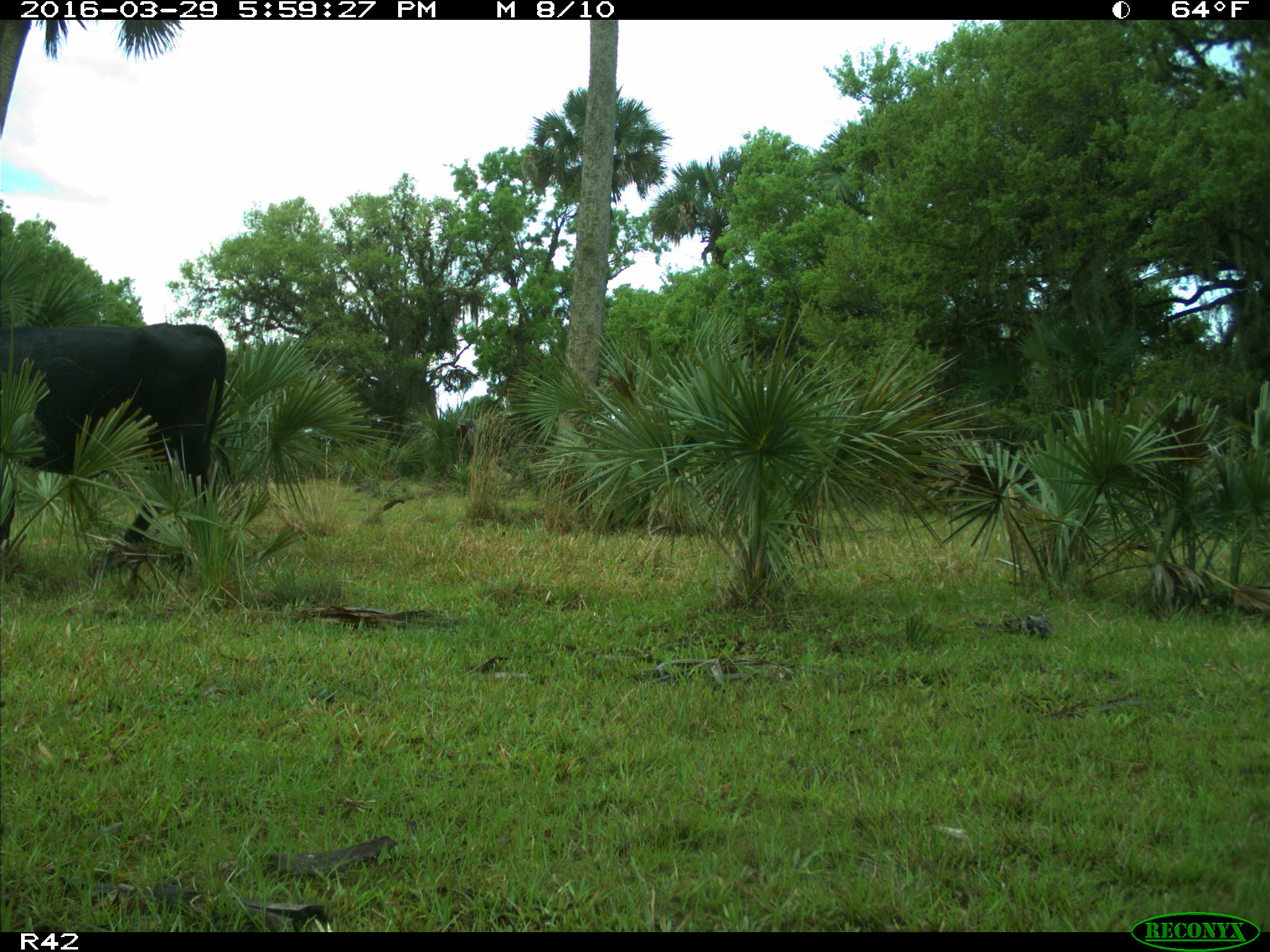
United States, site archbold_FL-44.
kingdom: Animalia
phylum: Chordata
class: Mammalia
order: Artiodactyla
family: Bovidae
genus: Bos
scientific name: Bos taurus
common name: domestic cow